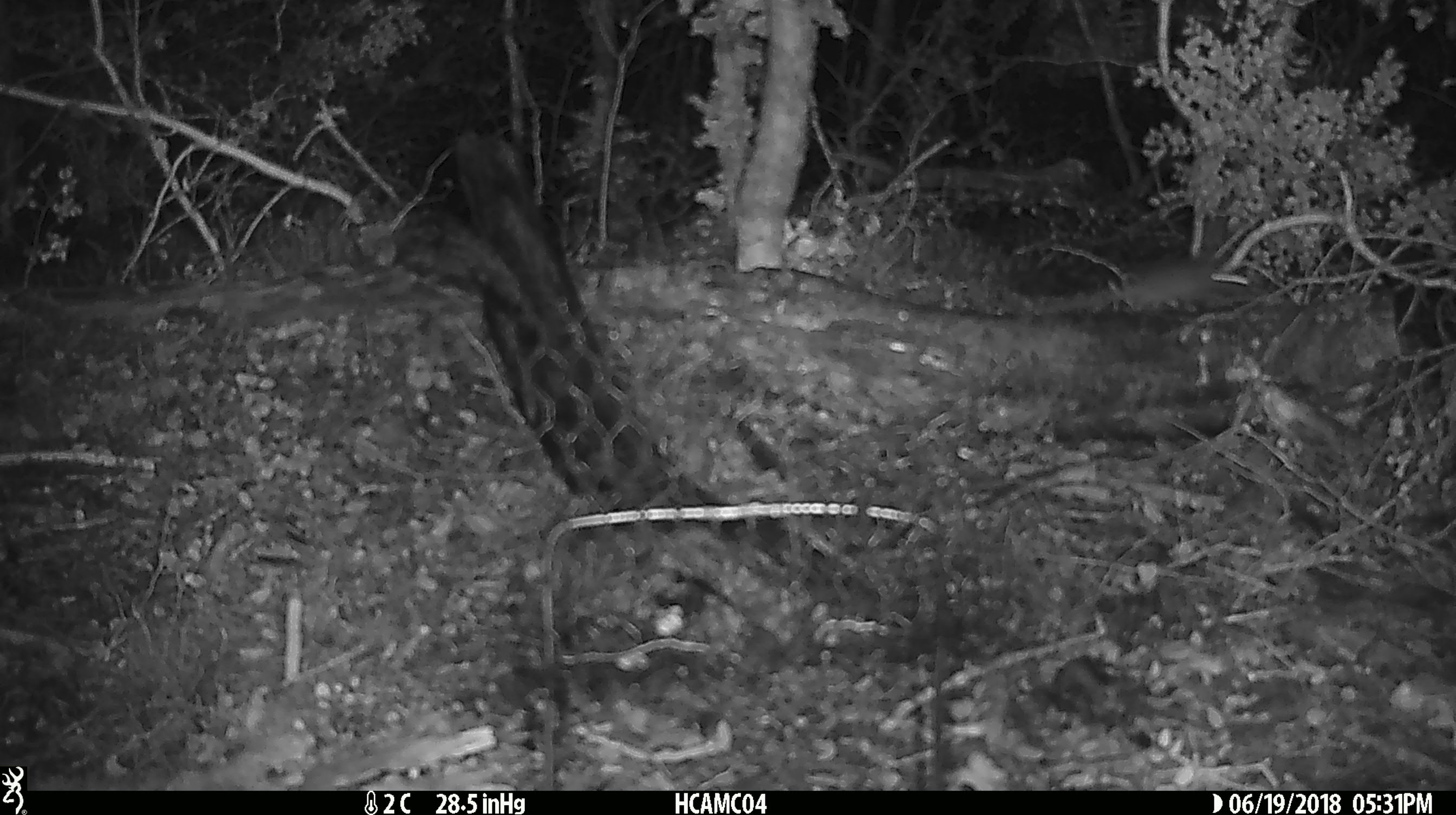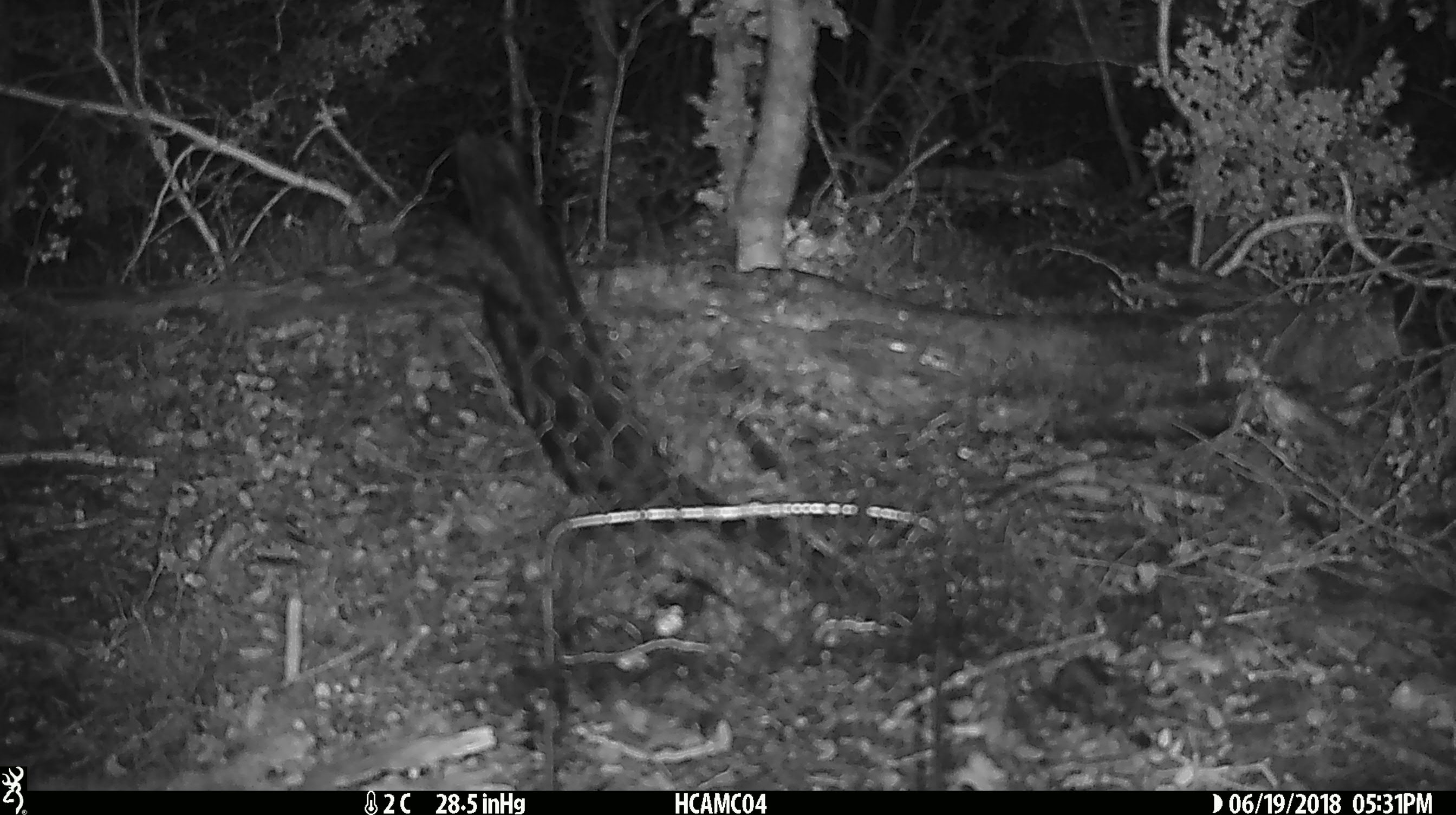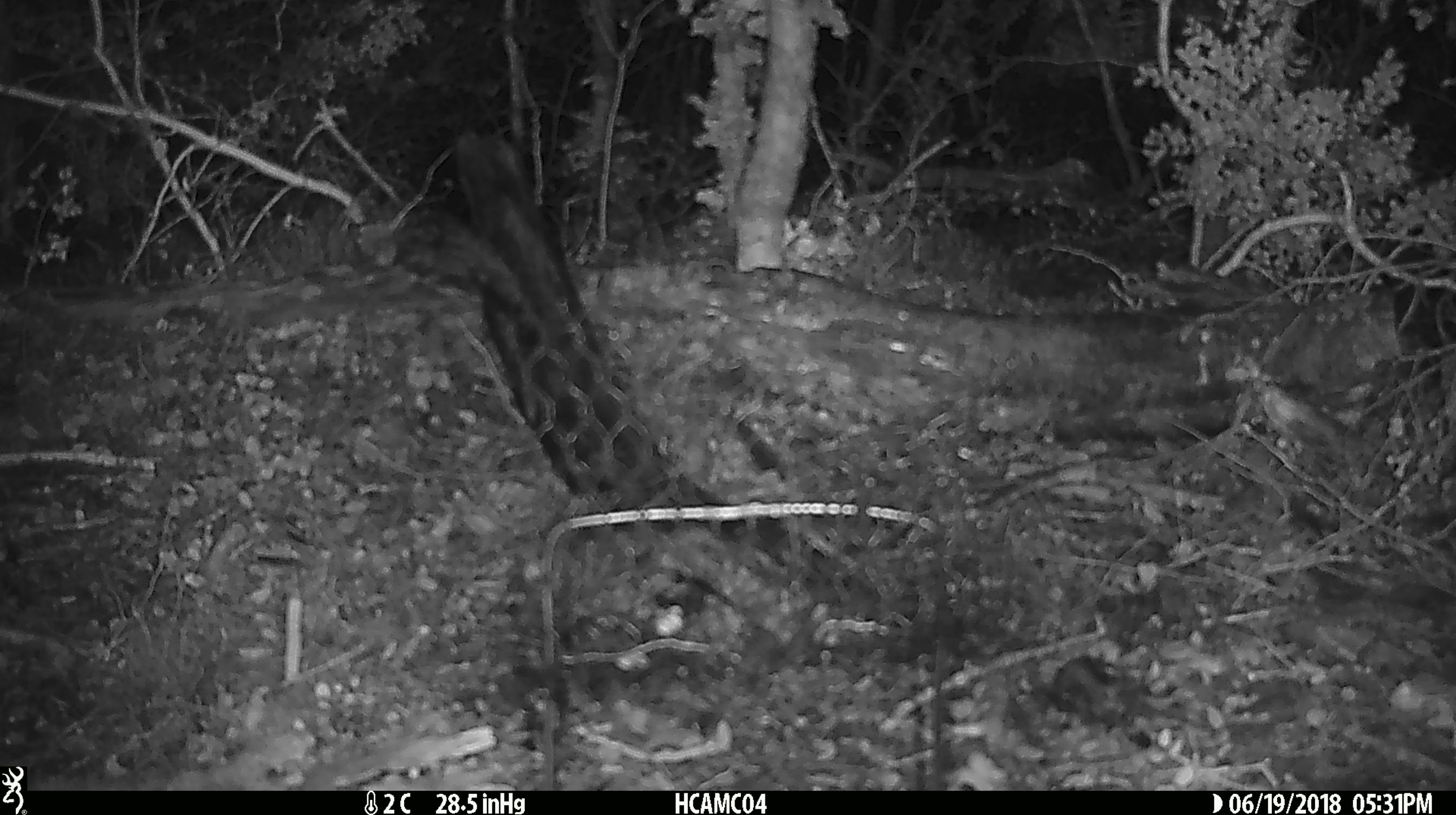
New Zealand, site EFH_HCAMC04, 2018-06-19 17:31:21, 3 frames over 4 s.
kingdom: Animalia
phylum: Chordata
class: Mammalia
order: Rodentia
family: Muridae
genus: Mus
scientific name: Mus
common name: mouse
Mouse (Mus).